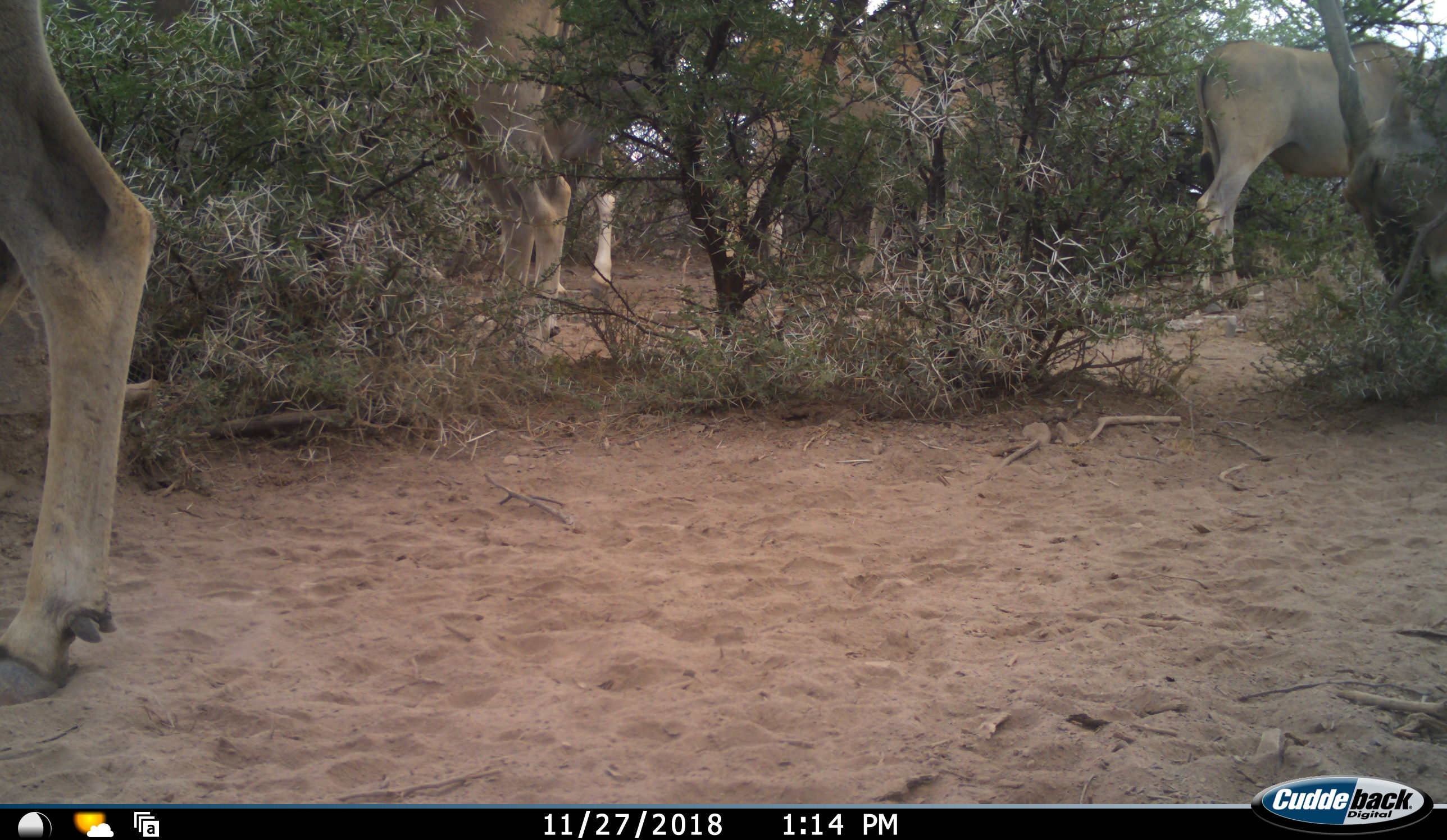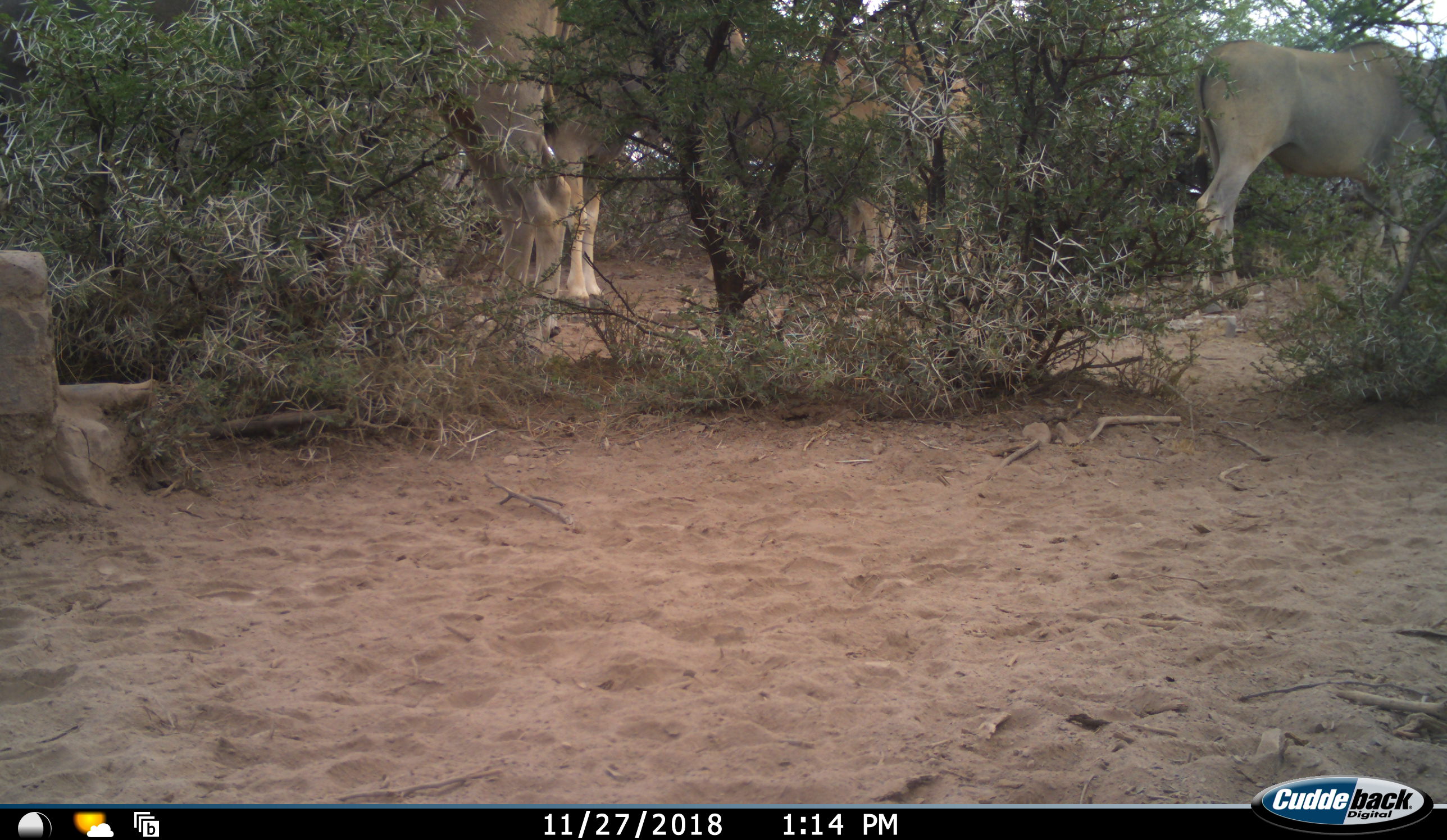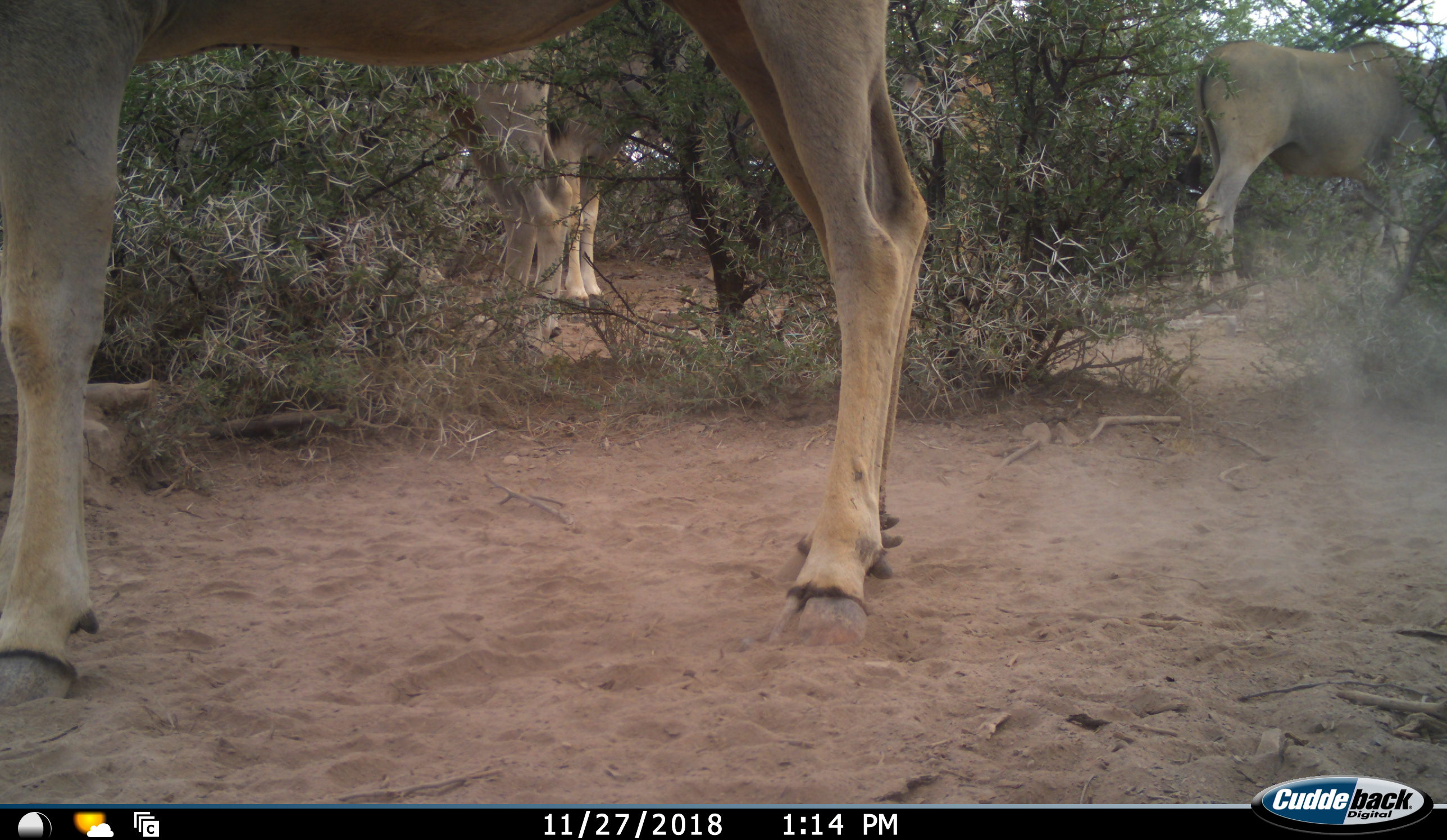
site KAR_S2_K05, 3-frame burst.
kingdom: Animalia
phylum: Chordata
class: Mammalia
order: Artiodactyla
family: Bovidae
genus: Tragelaphus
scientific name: Tragelaphus oryx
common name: eland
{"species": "eland (Tragelaphus oryx)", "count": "5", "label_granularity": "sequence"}